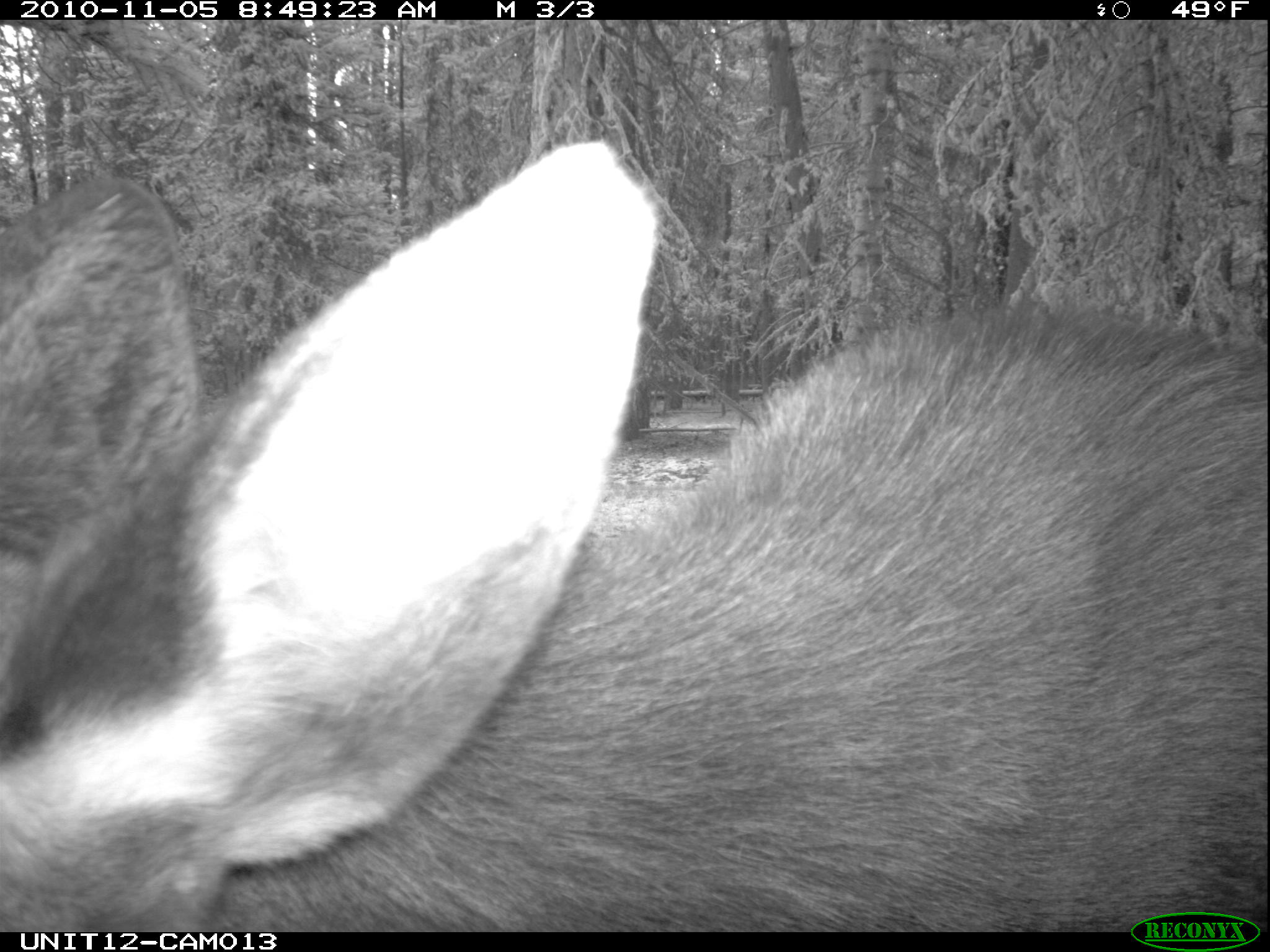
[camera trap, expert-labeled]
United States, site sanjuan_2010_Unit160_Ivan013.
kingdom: Animalia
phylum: Chordata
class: Mammalia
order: Artiodactyla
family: Cervidae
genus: Alces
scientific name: Alces alces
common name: moose